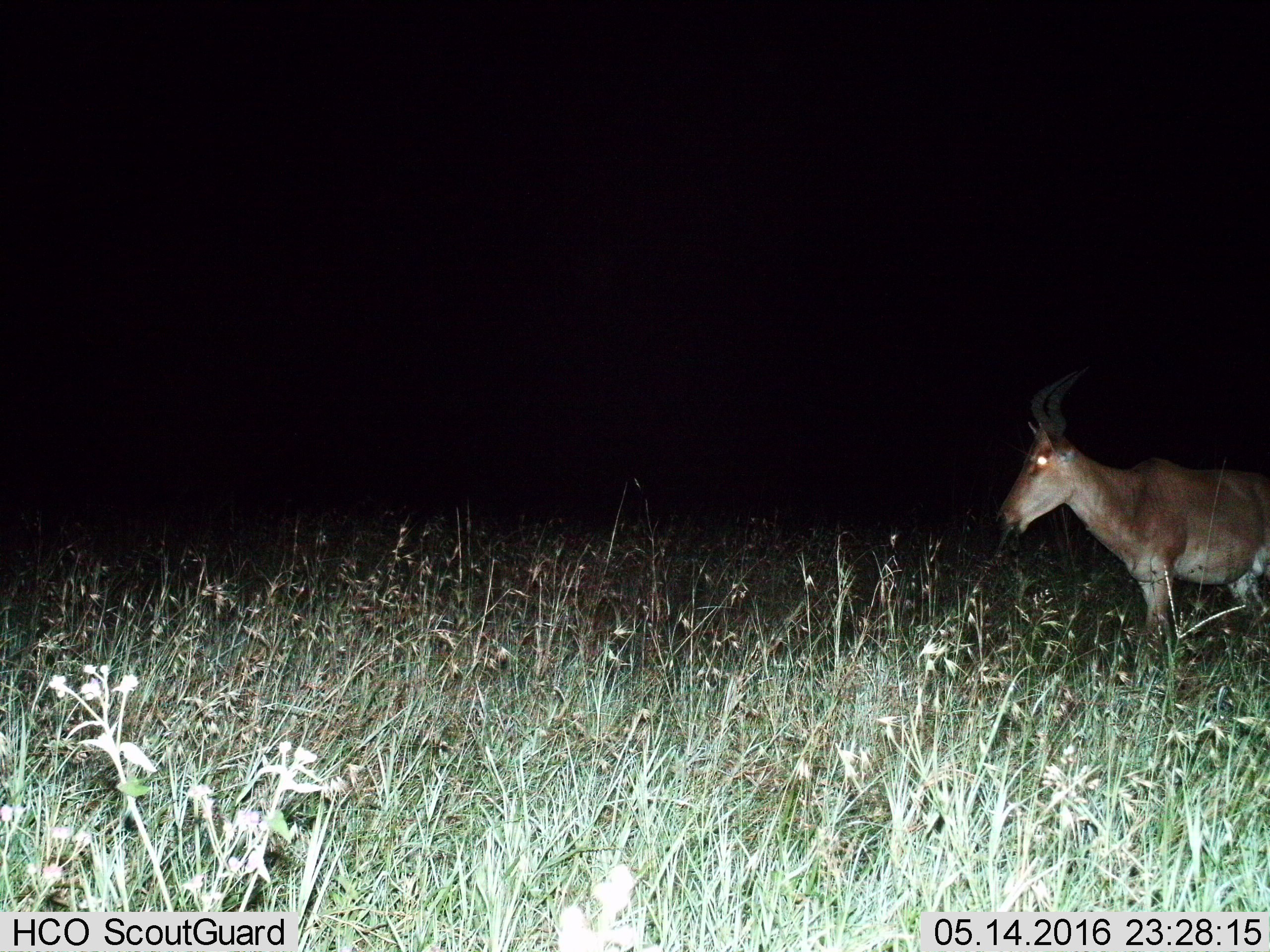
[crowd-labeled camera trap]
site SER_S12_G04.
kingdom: Animalia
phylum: Chordata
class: Mammalia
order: Artiodactyla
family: Bovidae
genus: Alcelaphus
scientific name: Alcelaphus buselaphus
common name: hartebeest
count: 1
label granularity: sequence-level